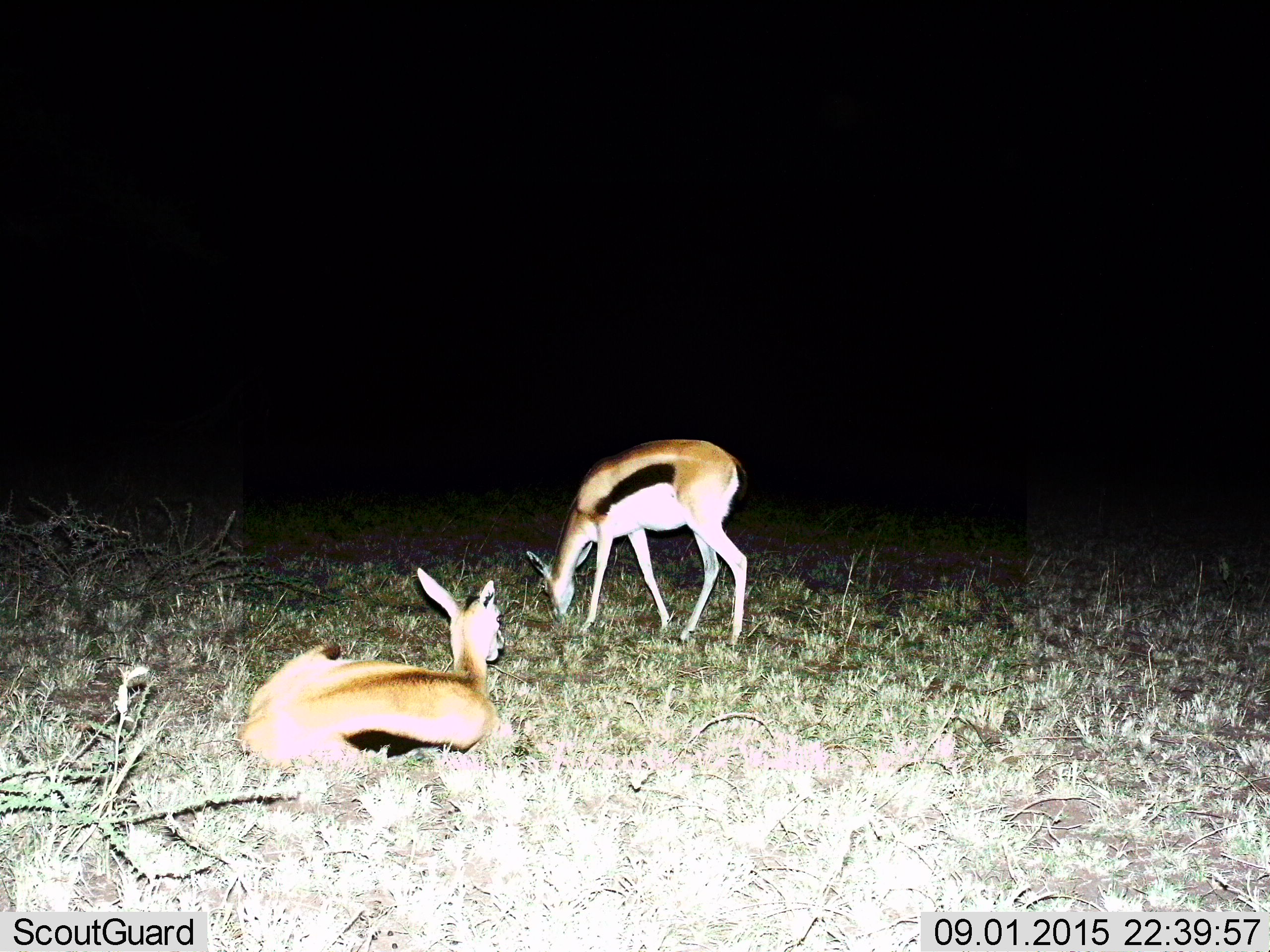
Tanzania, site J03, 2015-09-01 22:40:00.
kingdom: Animalia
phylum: Chordata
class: Mammalia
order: Artiodactyla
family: Bovidae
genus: Eudorcas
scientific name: Eudorcas thomsonii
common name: thomson's gazelle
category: gazellethomsons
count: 2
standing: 0%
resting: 100%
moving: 0%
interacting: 0%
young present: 0%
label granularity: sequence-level